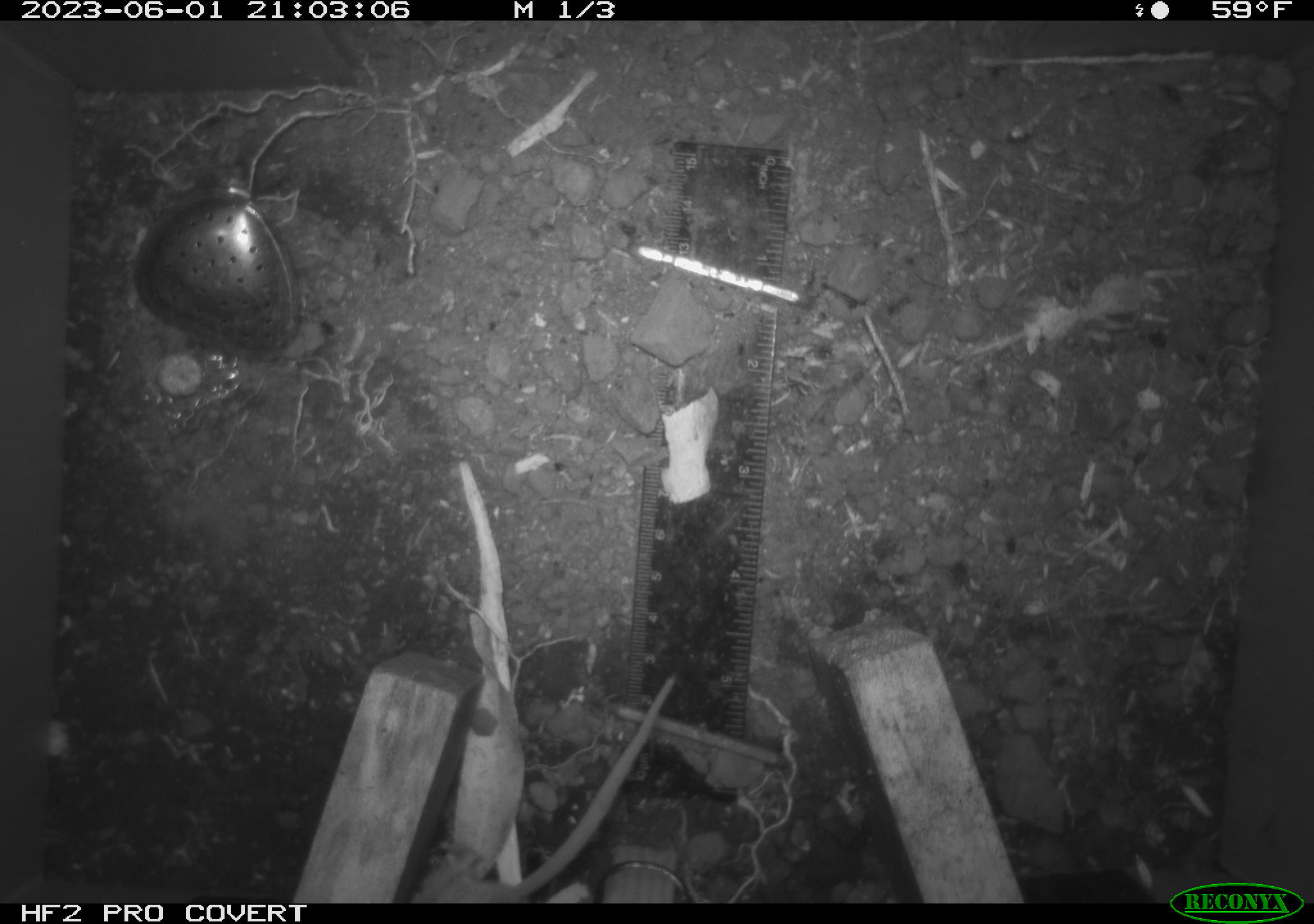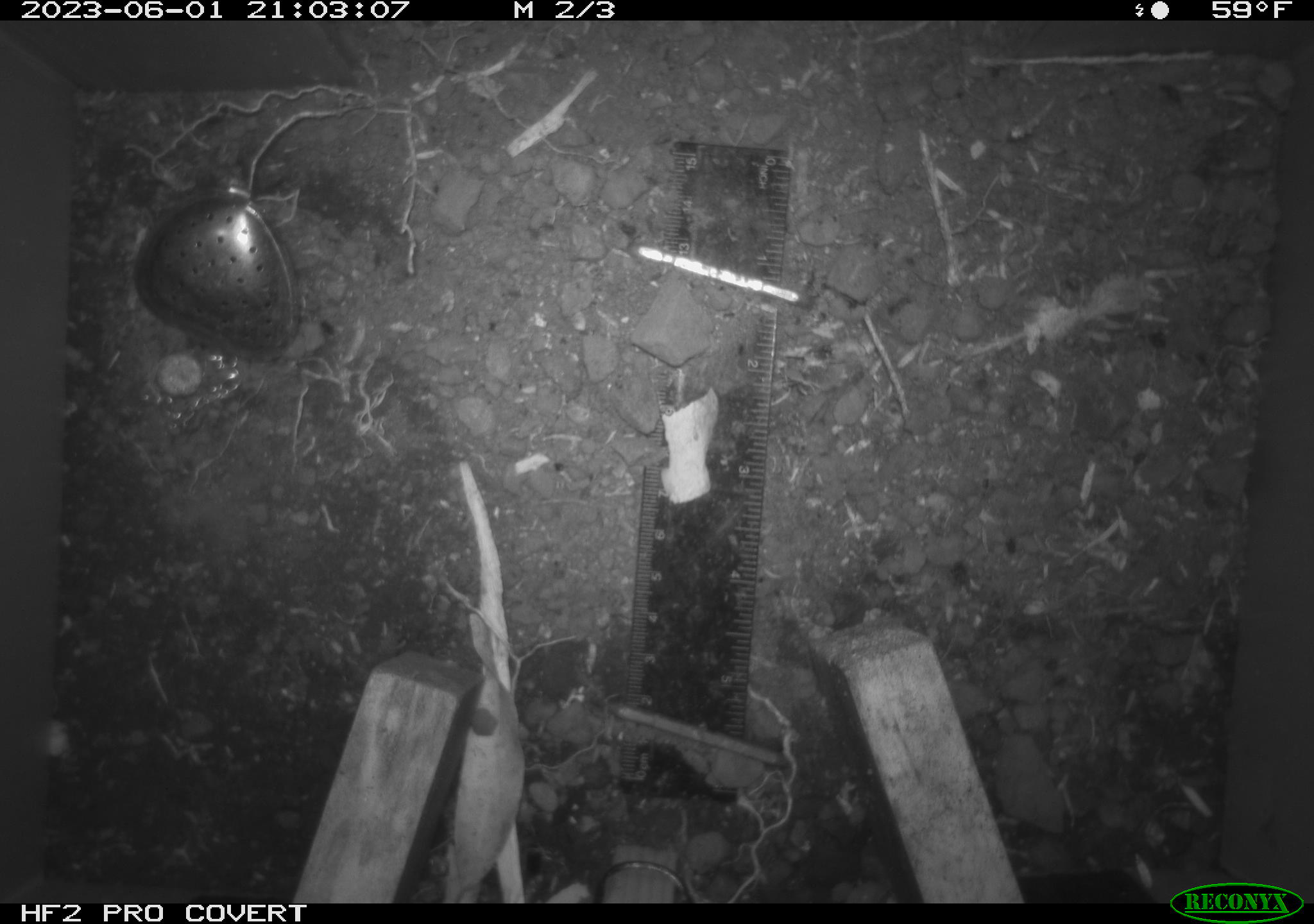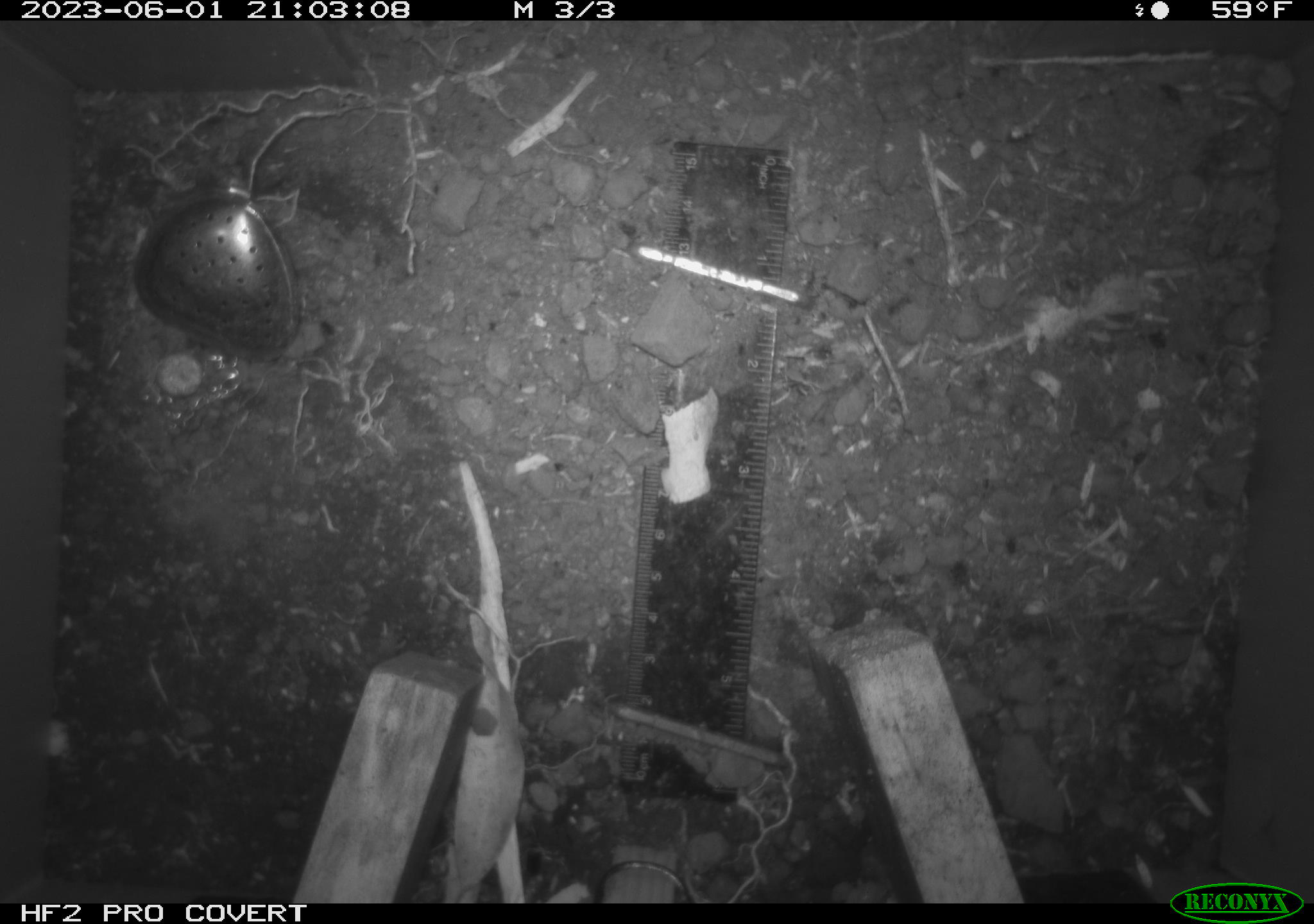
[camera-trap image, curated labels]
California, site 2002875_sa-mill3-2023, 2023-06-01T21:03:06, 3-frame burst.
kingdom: Animalia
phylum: Chordata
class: Mammalia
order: Rodentia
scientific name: Rodentia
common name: mouse species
Mouse species (Rodentia).